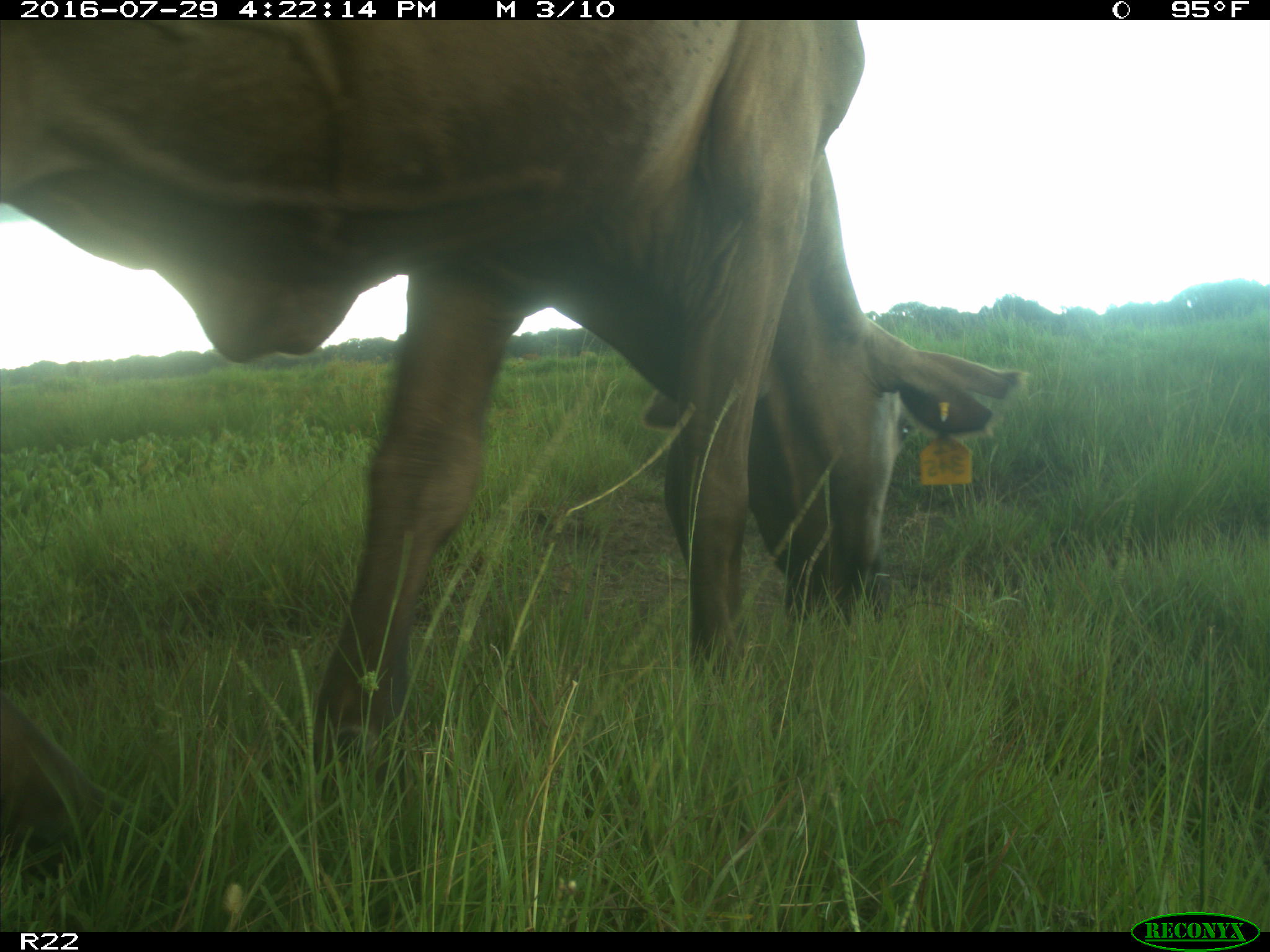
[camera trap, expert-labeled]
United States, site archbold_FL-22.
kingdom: Animalia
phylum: Chordata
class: Mammalia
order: Artiodactyla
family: Bovidae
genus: Bos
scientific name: Bos taurus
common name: domestic cow